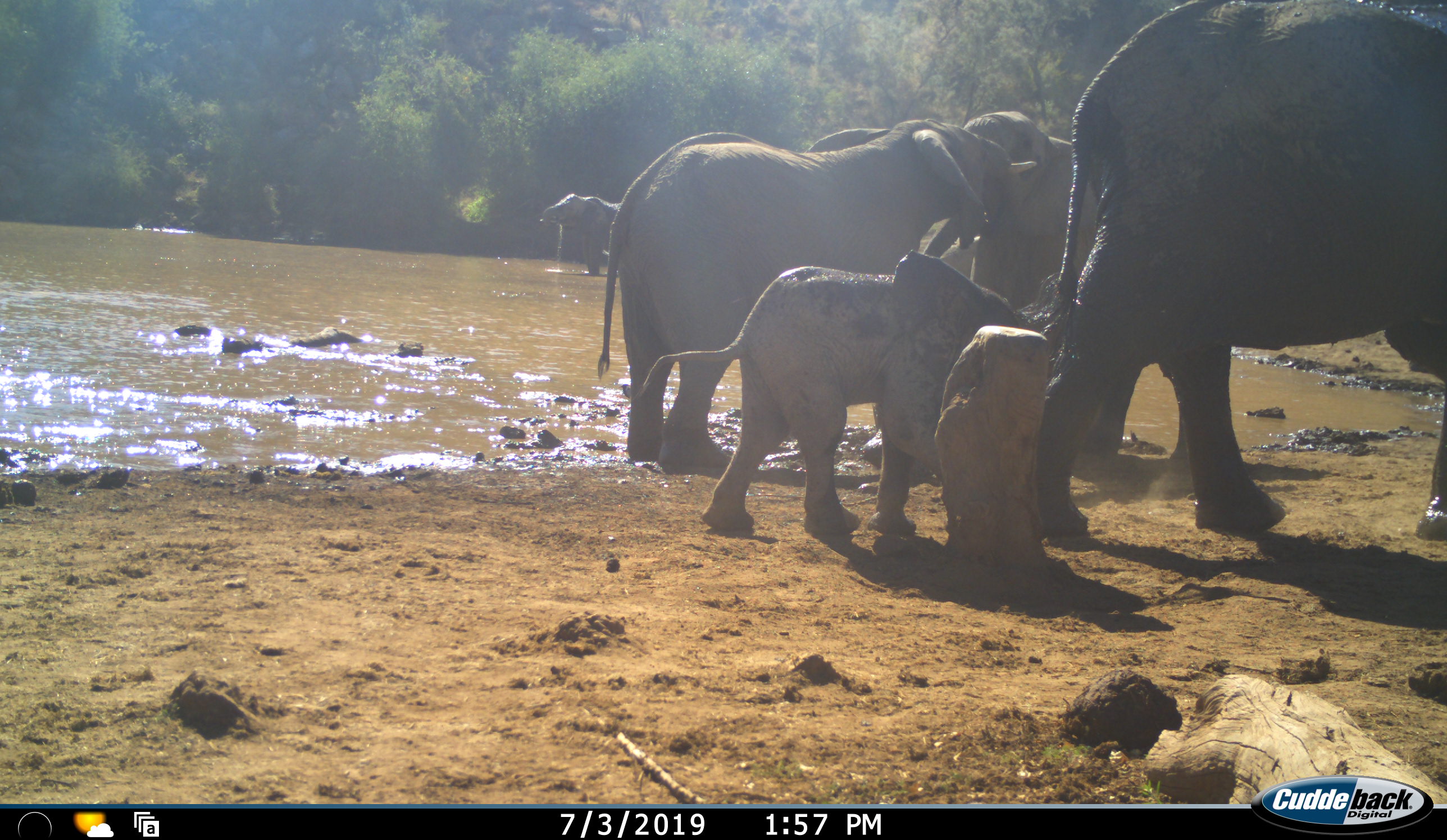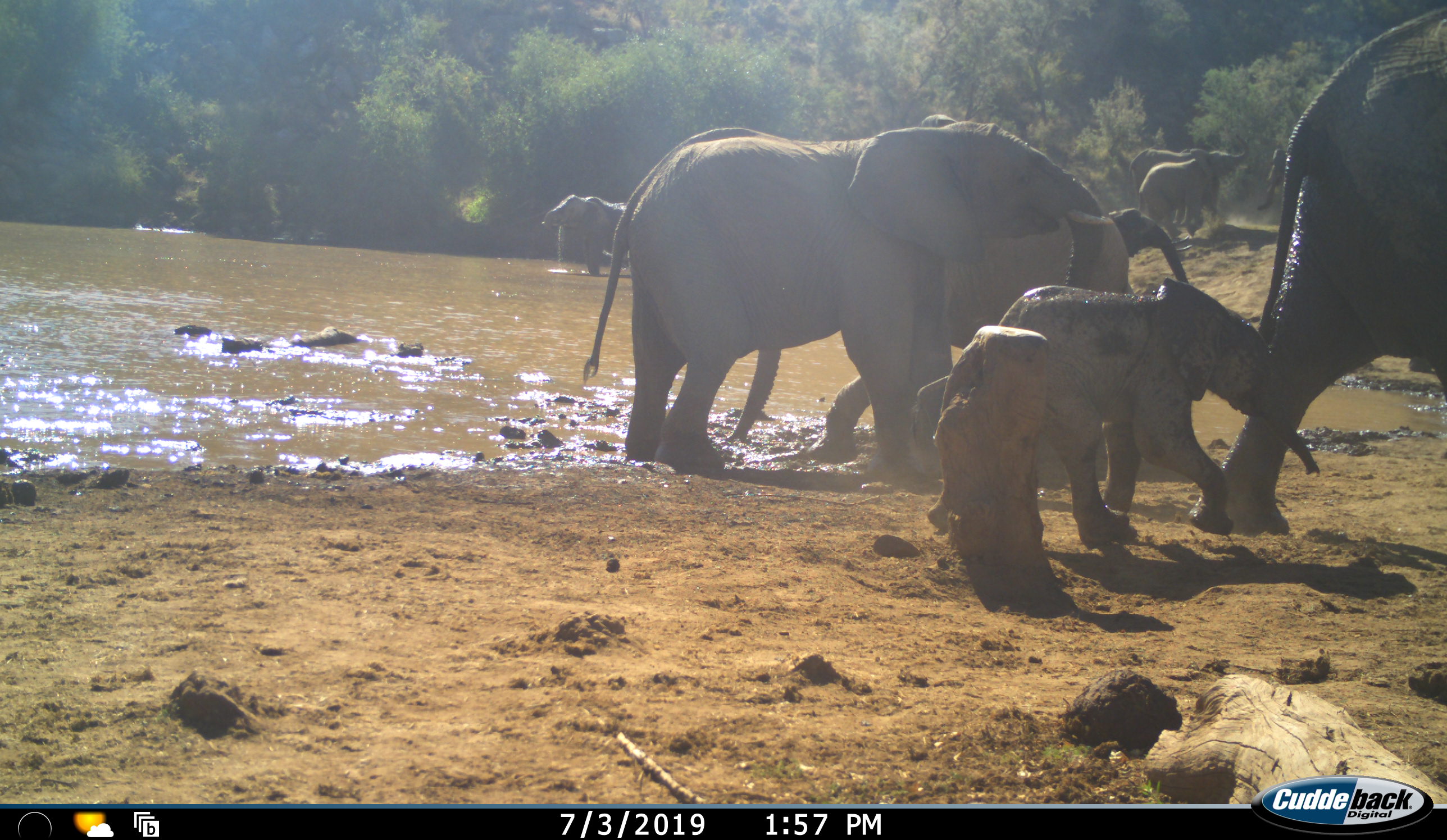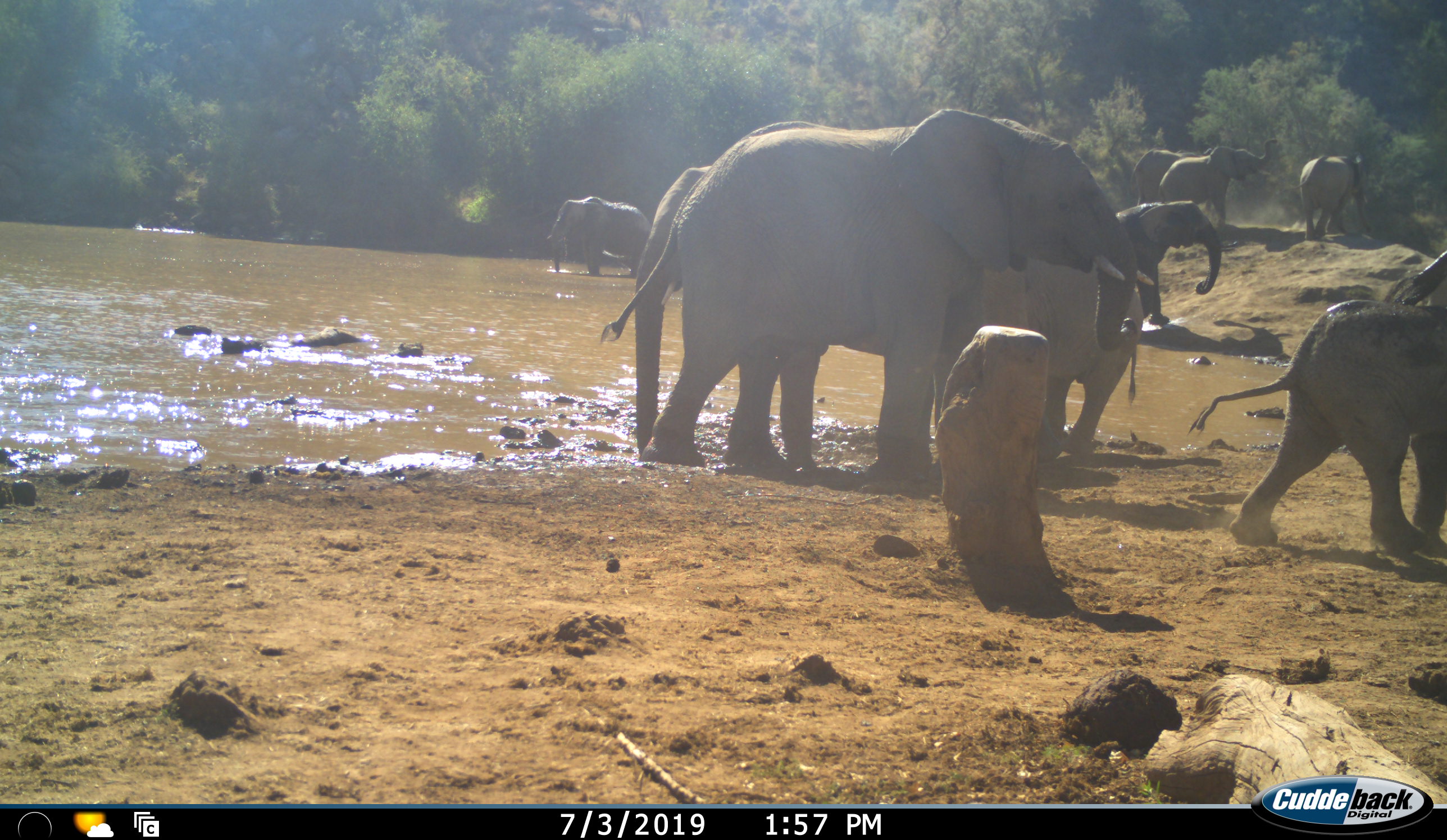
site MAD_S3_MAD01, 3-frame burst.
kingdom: Animalia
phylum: Chordata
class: Mammalia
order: Proboscidea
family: Elephantidae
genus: Loxodonta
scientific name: Loxodonta africana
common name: african bush elephant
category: elephant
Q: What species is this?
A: Elephant (african bush elephant) (Loxodonta africana).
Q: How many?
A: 9.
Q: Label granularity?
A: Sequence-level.